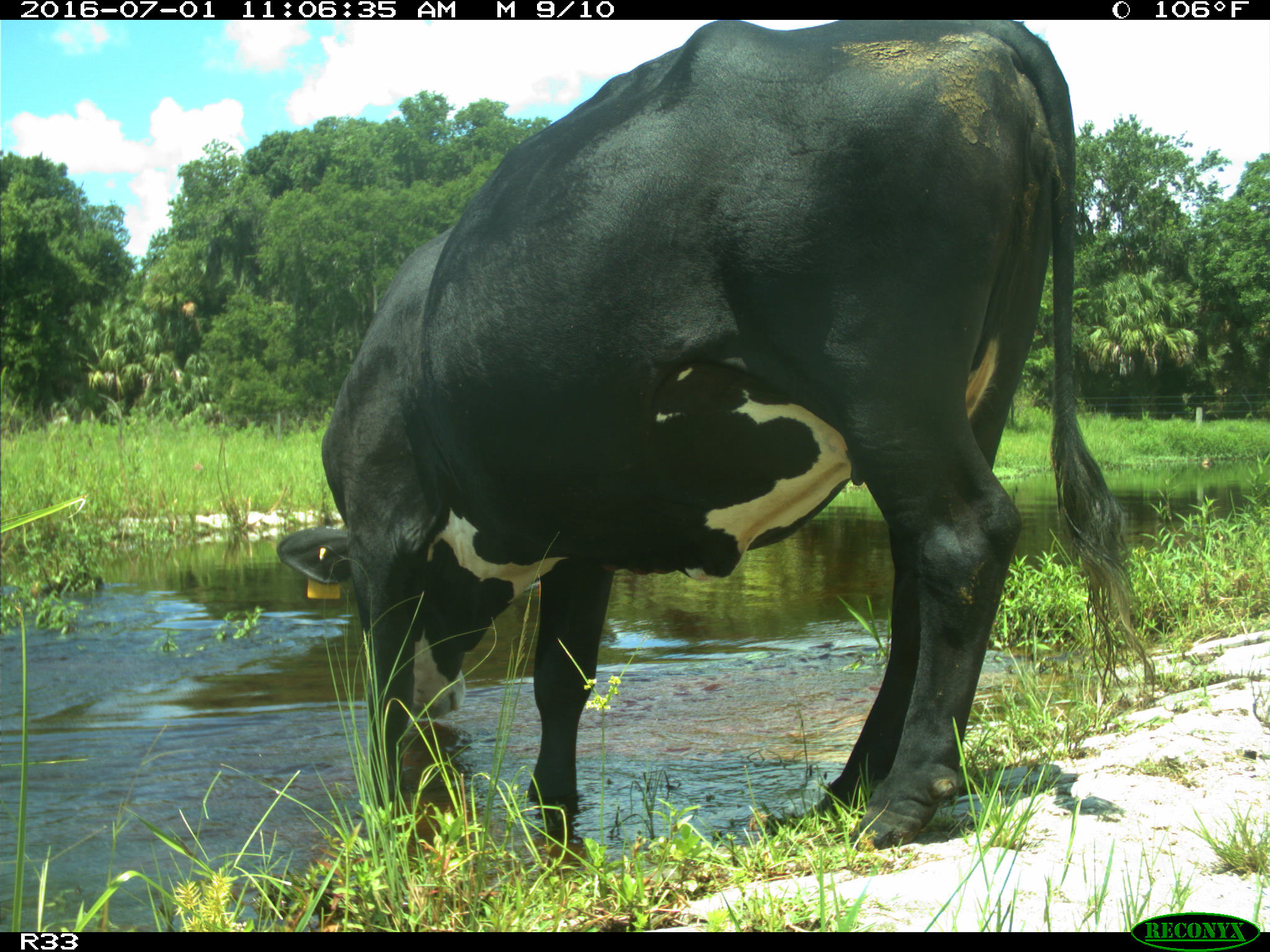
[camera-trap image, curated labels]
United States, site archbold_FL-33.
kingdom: Animalia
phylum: Chordata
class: Mammalia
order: Artiodactyla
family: Bovidae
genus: Bos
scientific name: Bos taurus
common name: domestic cow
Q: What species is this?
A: Bos taurus (domestic cow).